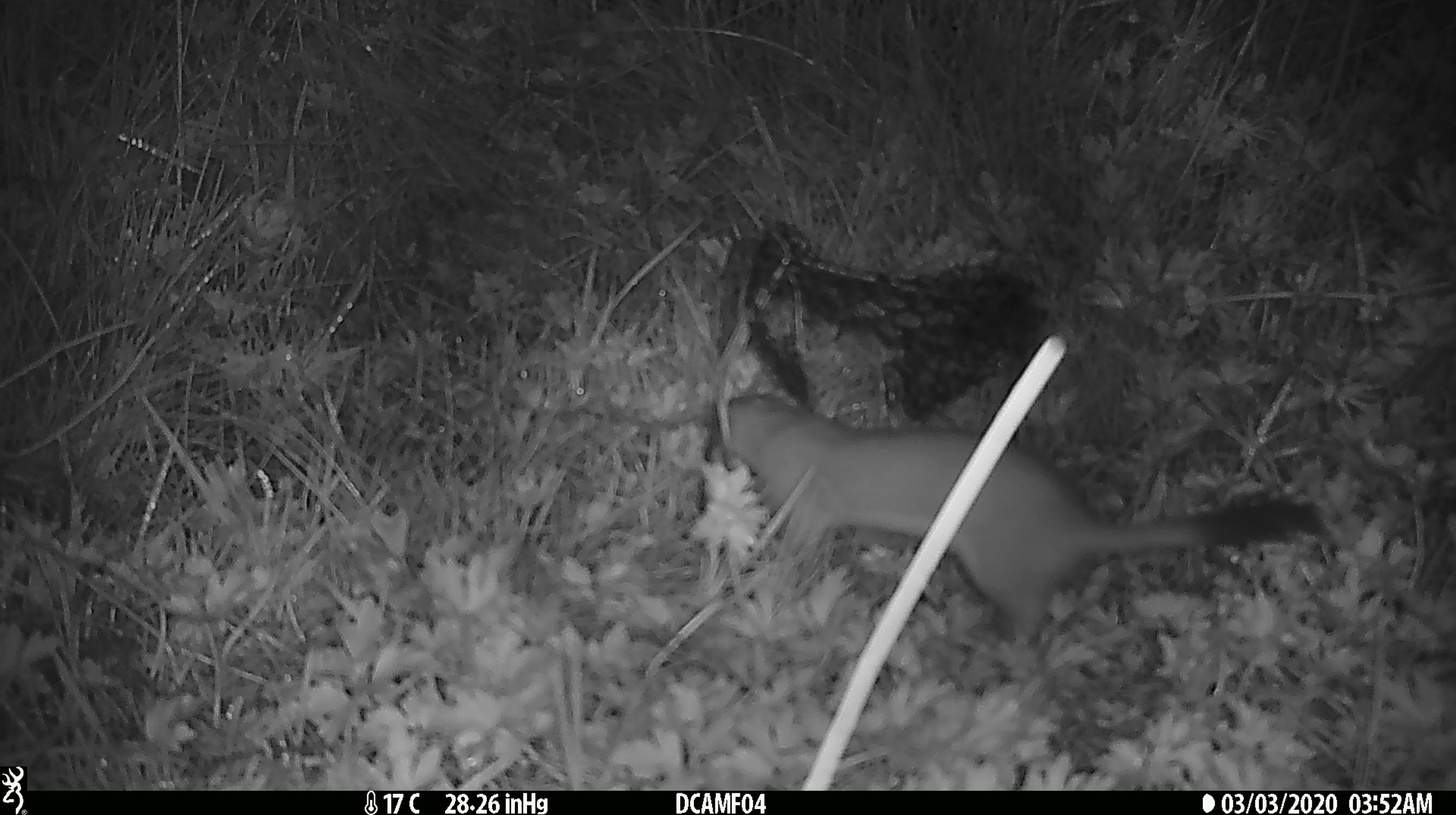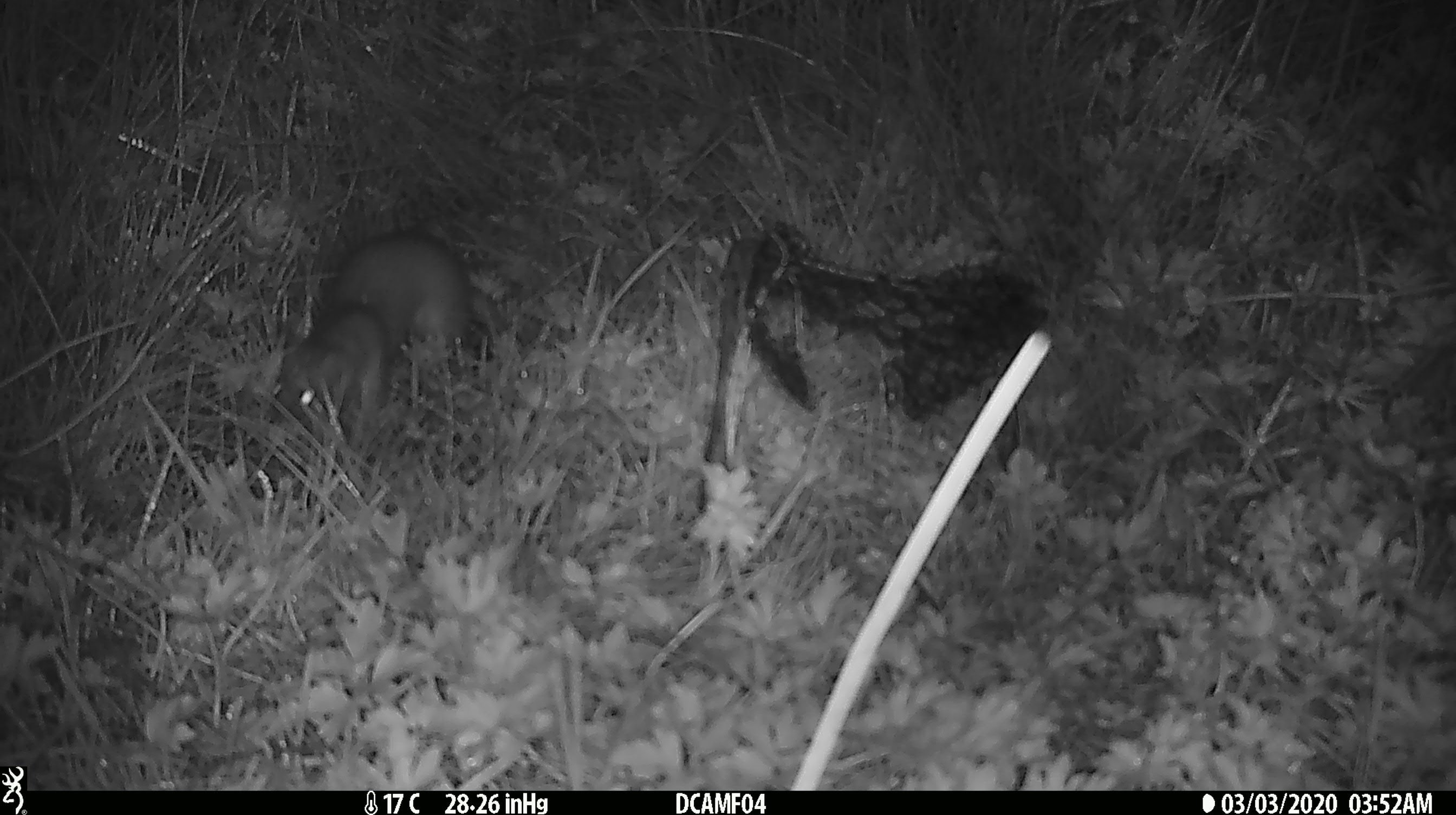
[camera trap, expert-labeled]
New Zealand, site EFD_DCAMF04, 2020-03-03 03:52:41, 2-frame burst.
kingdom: Animalia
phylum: Chordata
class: Mammalia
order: Carnivora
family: Mustelidae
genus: Mustela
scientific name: Mustela erminea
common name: stoat